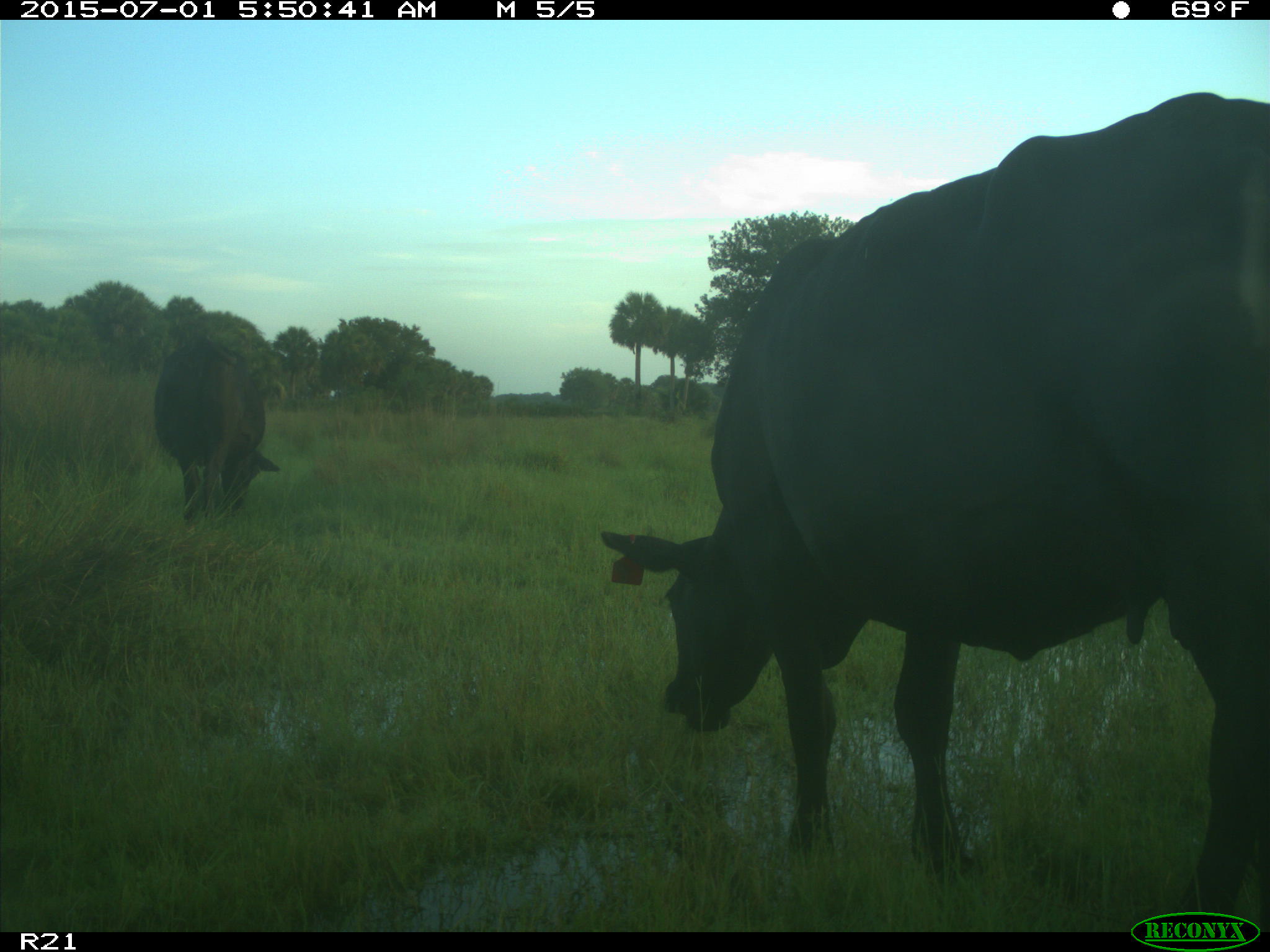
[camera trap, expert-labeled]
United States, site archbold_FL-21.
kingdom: Animalia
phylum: Chordata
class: Mammalia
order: Artiodactyla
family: Bovidae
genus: Bos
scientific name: Bos taurus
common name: domestic cow